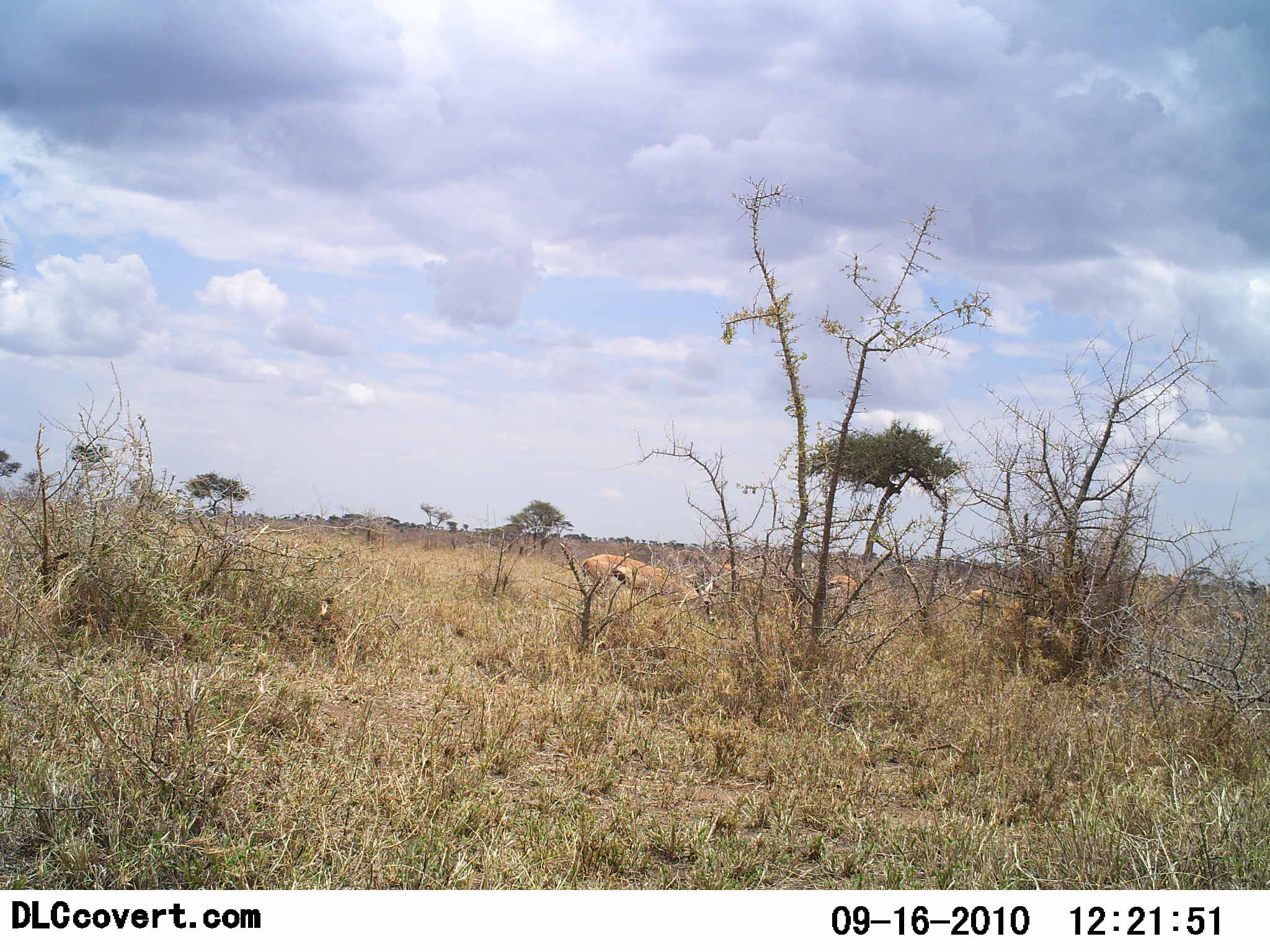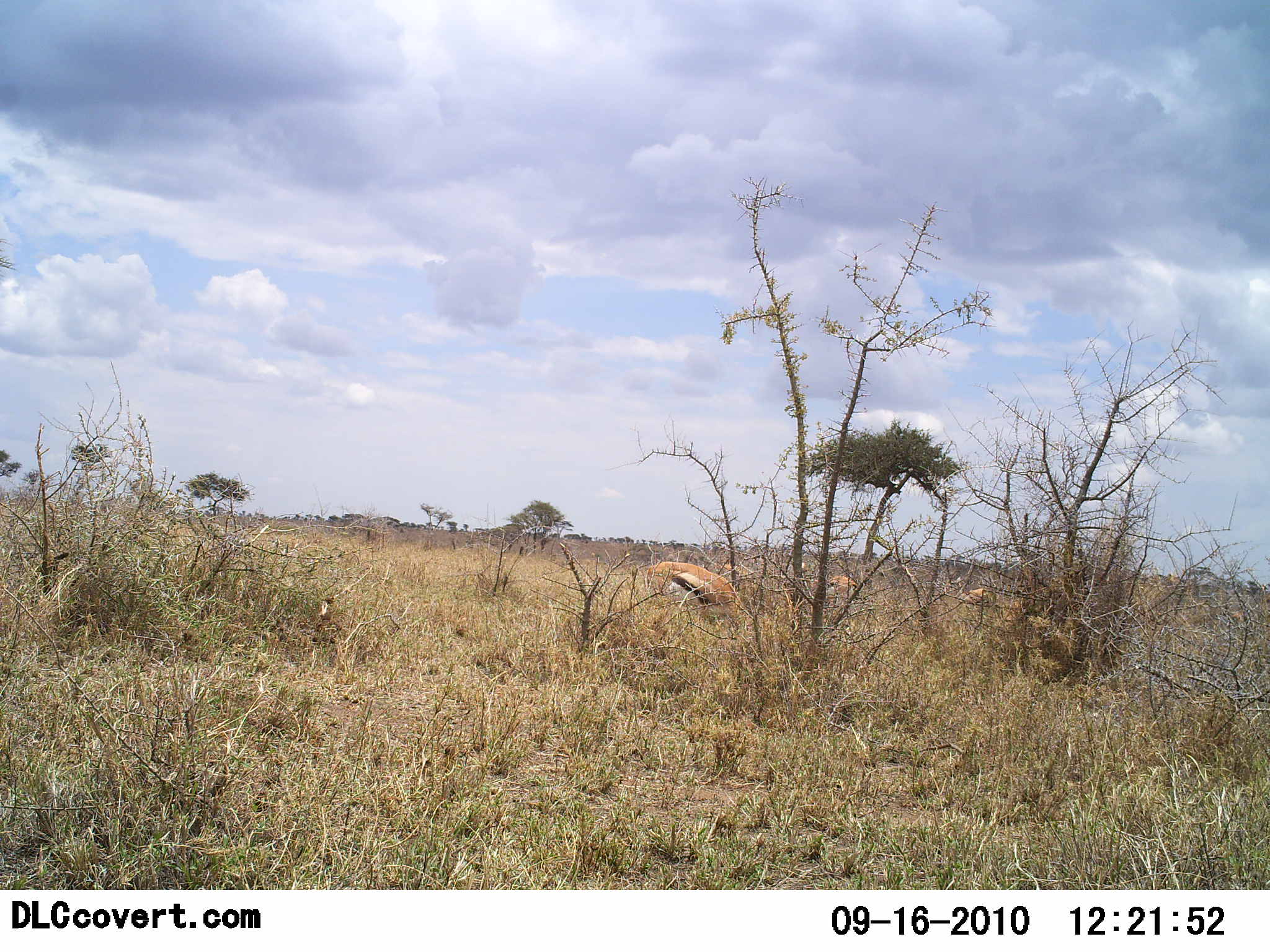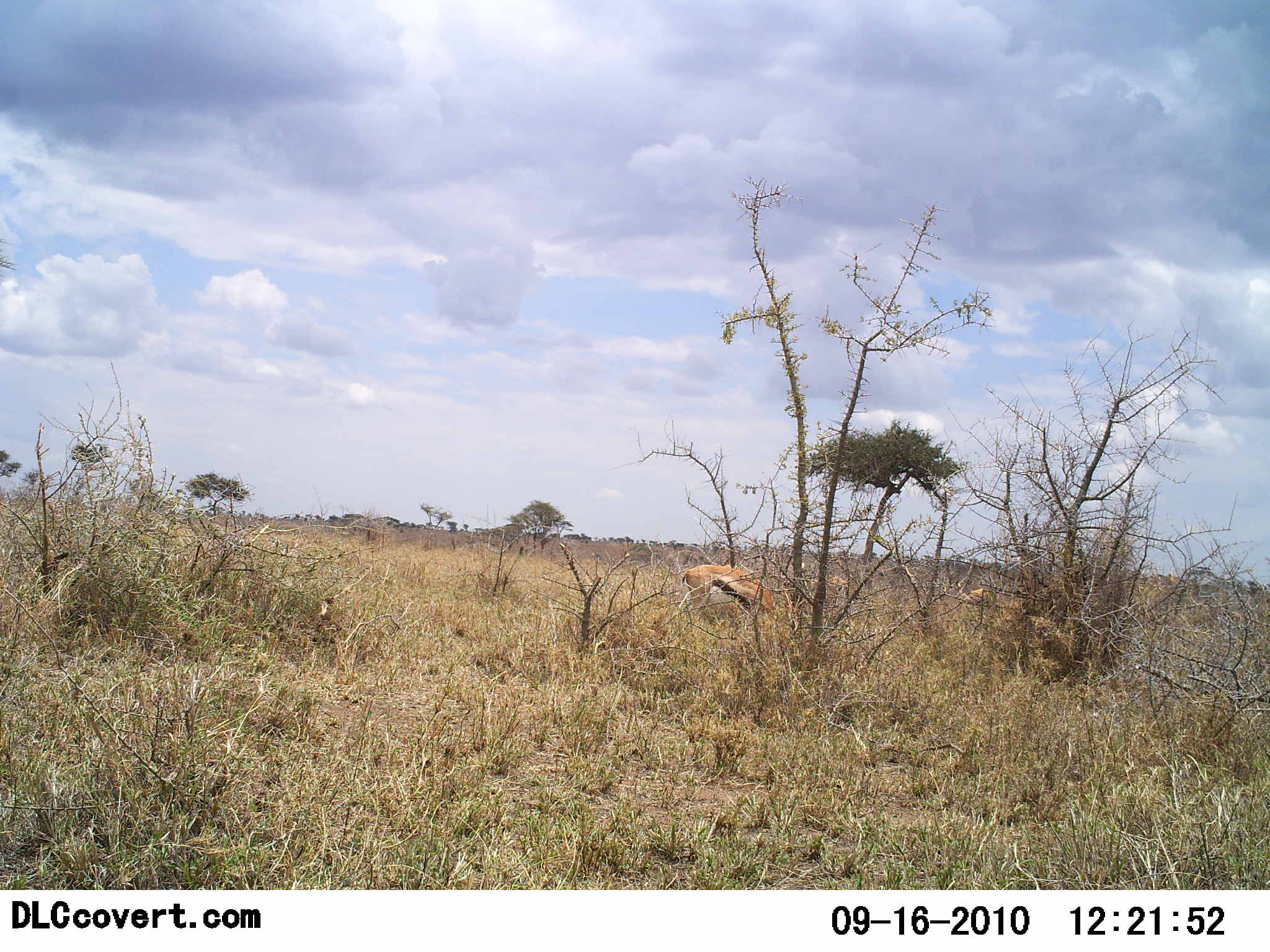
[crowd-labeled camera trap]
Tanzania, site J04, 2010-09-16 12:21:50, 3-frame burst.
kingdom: Animalia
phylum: Chordata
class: Mammalia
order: Artiodactyla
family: Bovidae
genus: Eudorcas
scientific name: Eudorcas thomsonii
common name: thomson's gazelle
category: gazellethomsons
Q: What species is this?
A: Gazellethomsons (thomson's gazelle) (Eudorcas thomsonii).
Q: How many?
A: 3.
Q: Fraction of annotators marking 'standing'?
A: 5%.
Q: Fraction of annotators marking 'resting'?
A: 5%.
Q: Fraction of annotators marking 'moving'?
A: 20%.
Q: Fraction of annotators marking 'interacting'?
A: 0%.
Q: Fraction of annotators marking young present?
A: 0%.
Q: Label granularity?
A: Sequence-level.